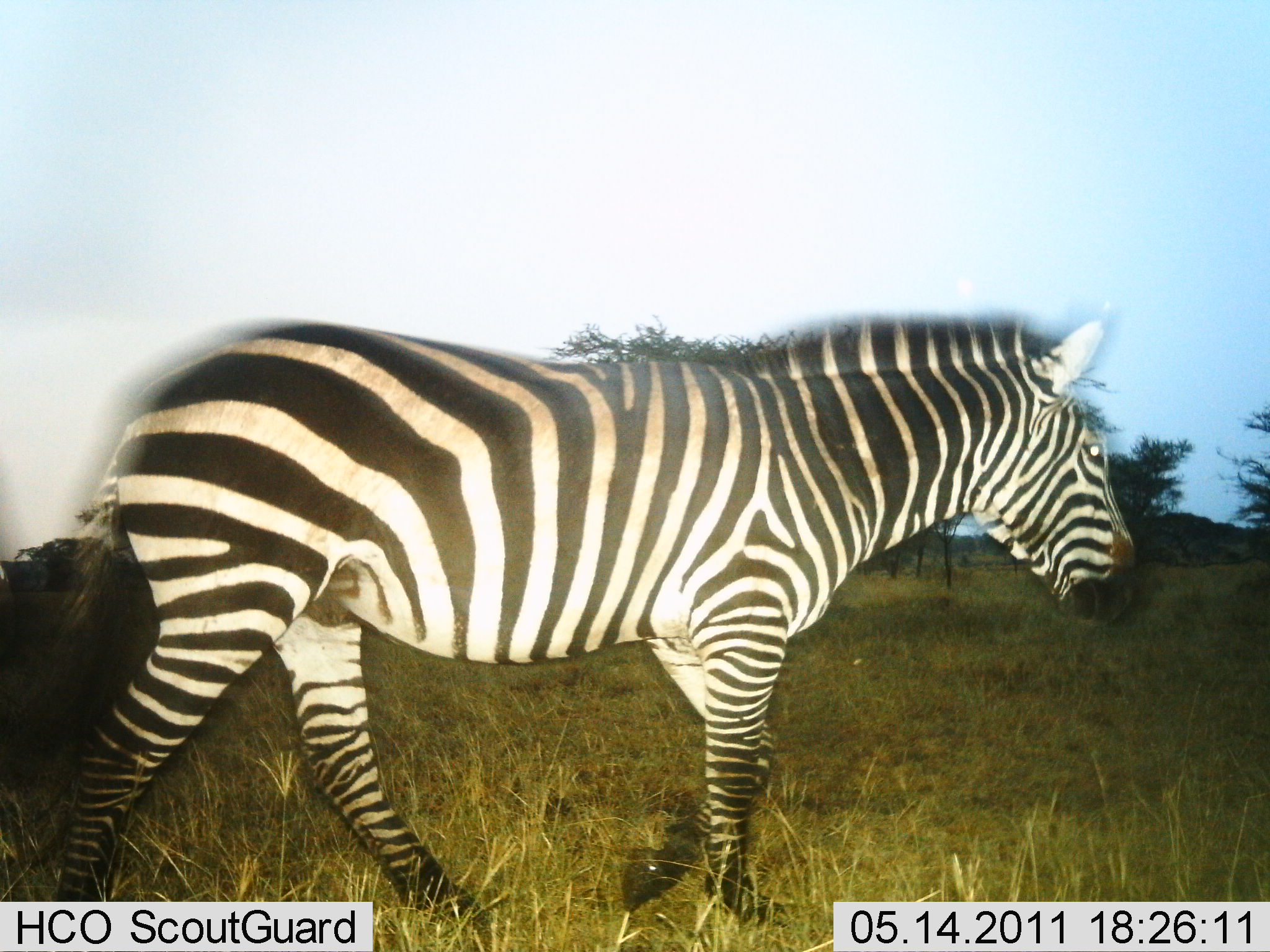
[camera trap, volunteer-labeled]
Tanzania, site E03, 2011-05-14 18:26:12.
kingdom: Animalia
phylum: Chordata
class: Mammalia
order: Perissodactyla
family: Equidae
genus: Equus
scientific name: Equus quagga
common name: plains zebra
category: zebra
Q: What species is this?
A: Zebra (plains zebra) (Equus quagga).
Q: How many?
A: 1.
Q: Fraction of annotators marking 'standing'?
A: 27%.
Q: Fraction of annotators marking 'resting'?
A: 0%.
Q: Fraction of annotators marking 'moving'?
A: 82%.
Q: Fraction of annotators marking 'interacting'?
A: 0%.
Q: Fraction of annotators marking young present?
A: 0%.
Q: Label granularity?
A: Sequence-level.